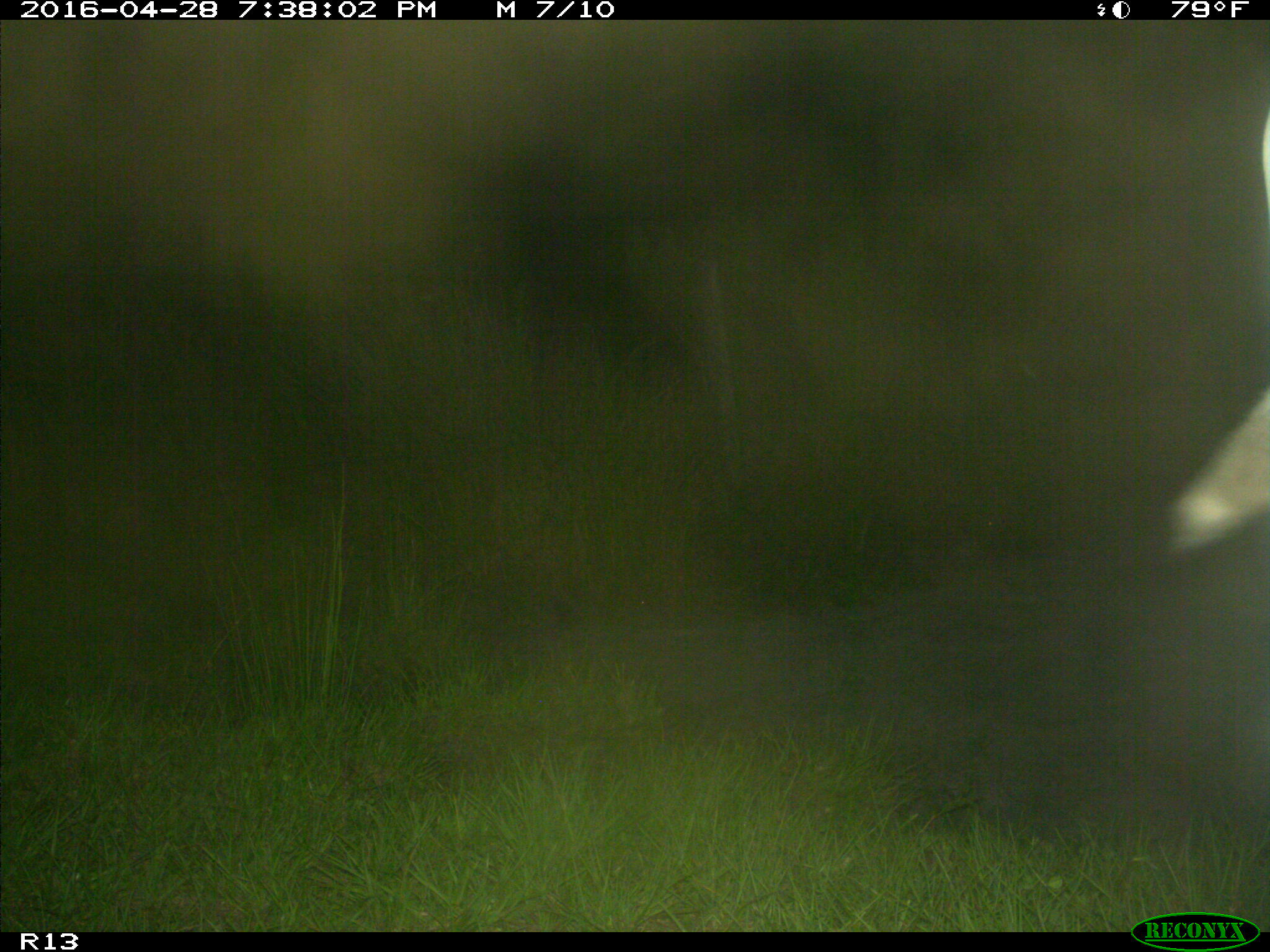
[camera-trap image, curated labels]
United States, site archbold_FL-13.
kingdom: Animalia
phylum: Chordata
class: Mammalia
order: Artiodactyla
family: Bovidae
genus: Bos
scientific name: Bos taurus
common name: domestic cow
Bos taurus (domestic cow).